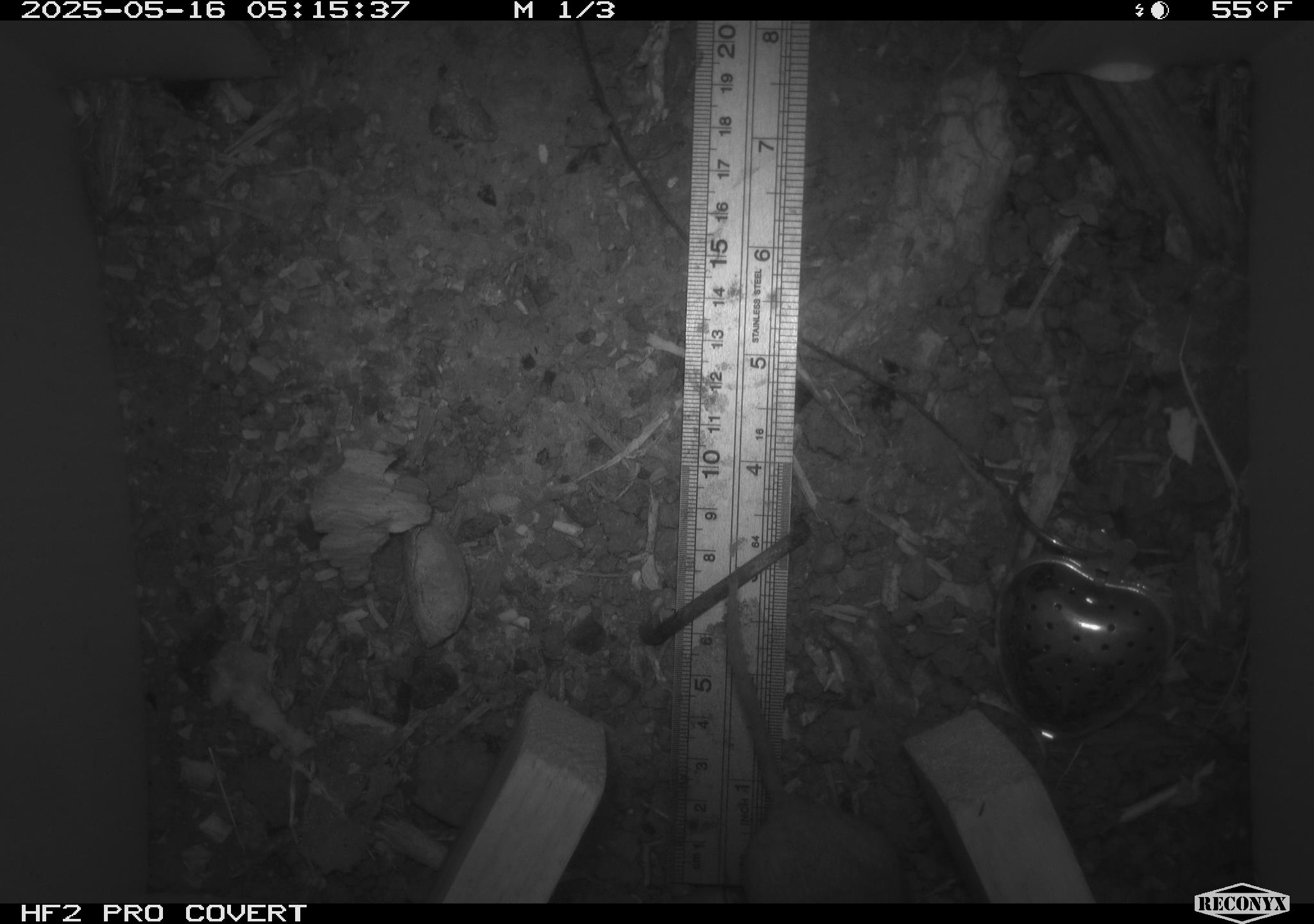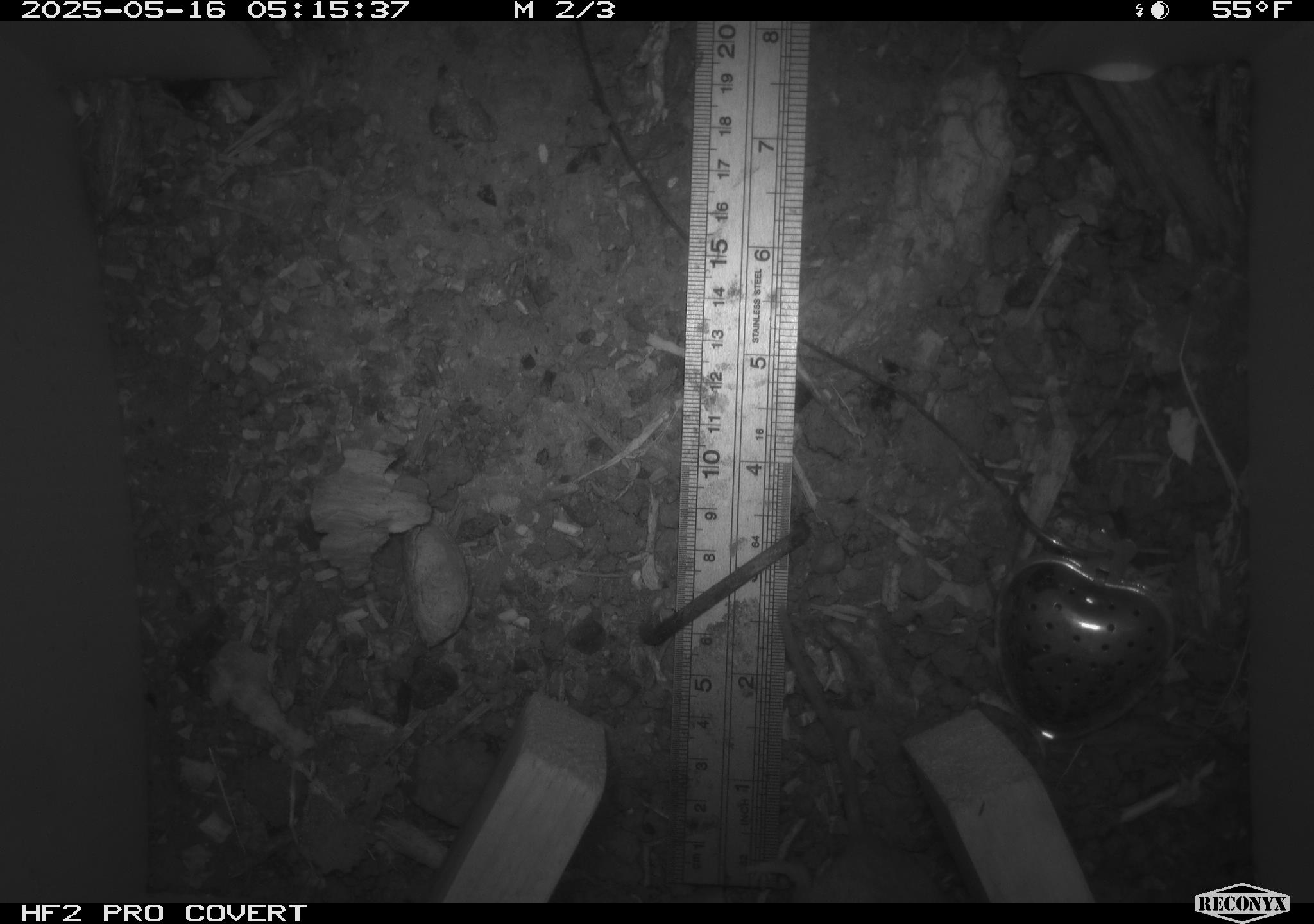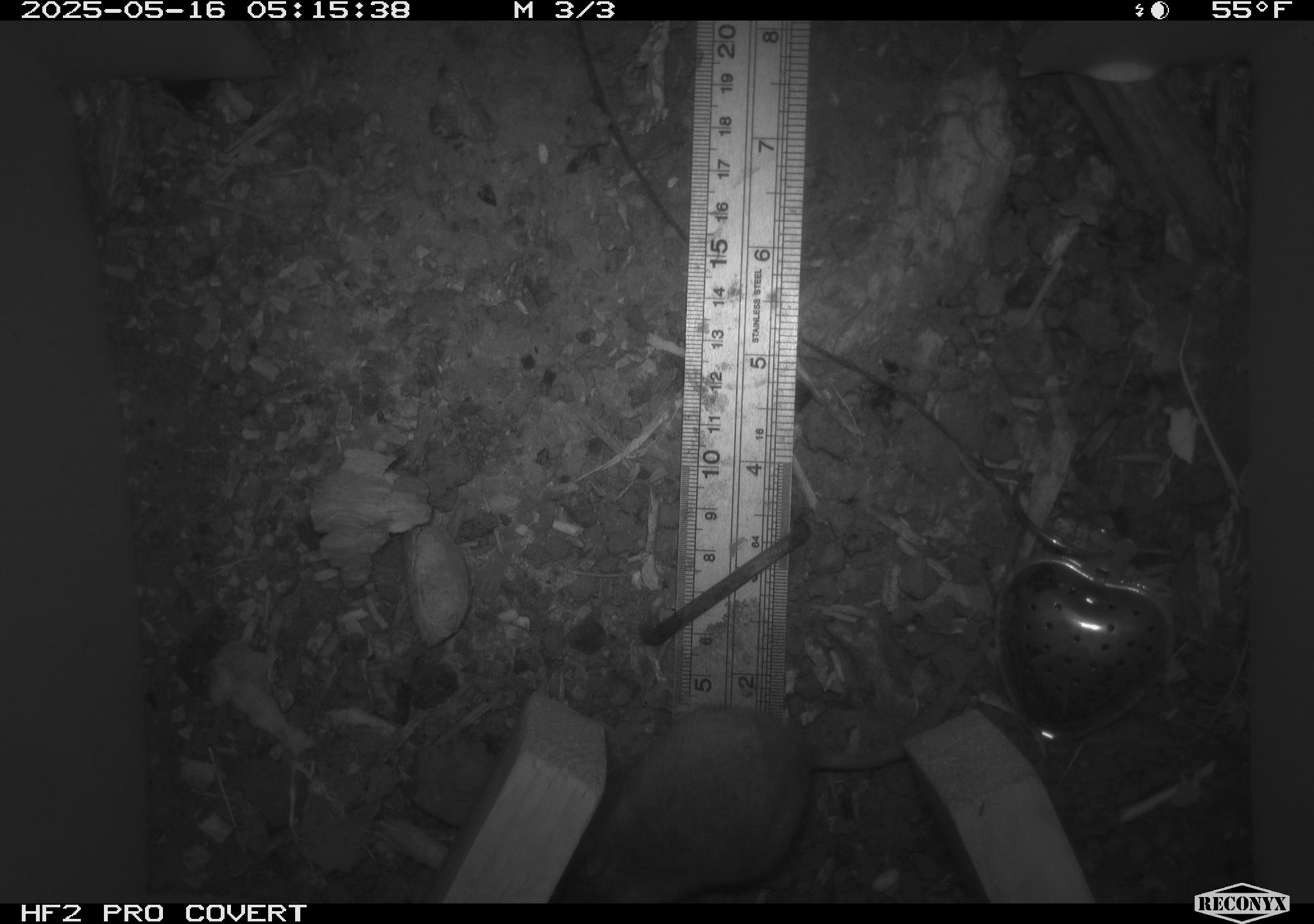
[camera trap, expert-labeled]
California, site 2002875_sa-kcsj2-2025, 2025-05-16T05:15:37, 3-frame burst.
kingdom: Animalia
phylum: Chordata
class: Mammalia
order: Rodentia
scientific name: Rodentia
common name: rodent